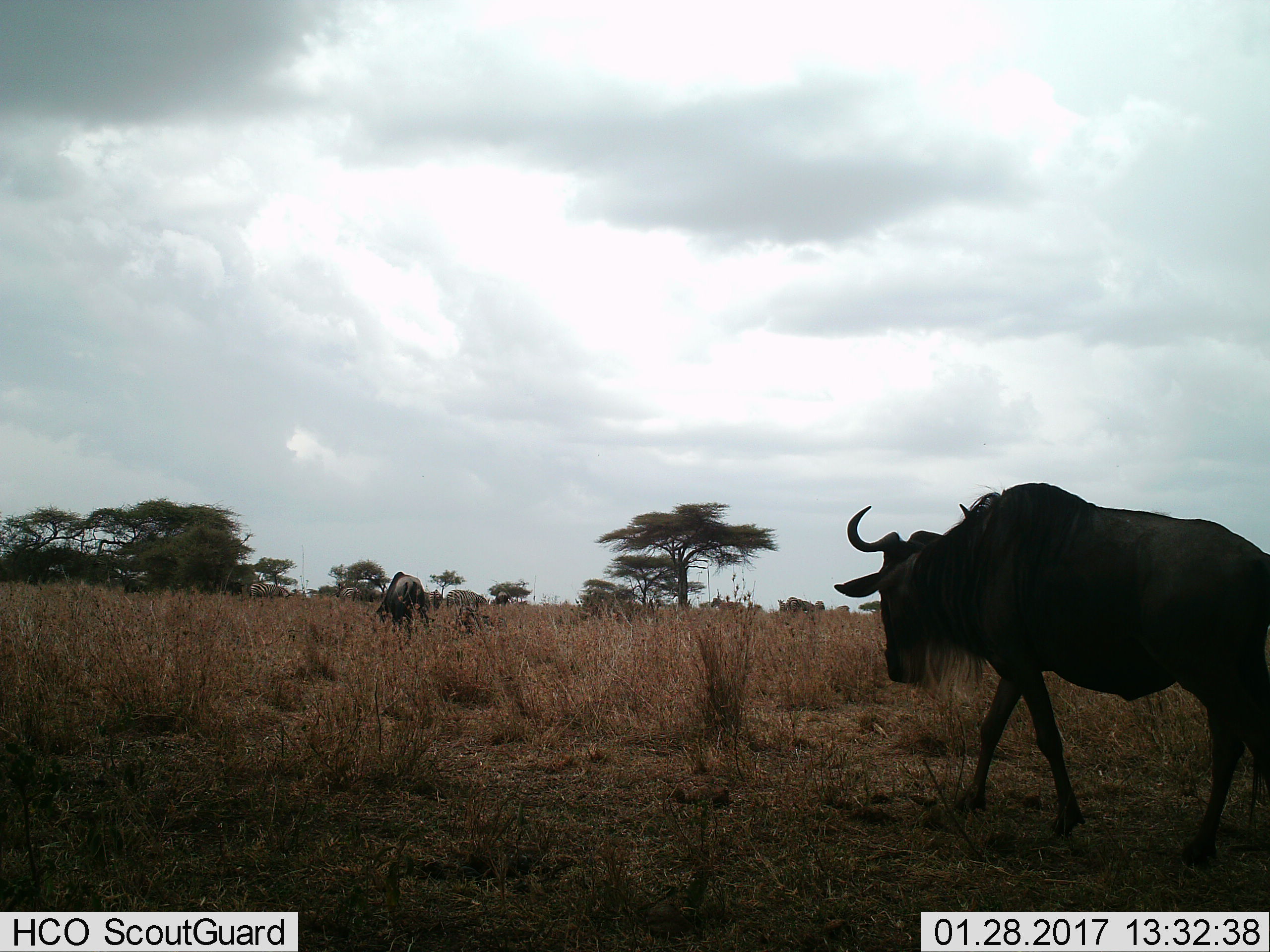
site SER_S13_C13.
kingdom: Animalia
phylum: Chordata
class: Mammalia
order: Artiodactyla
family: Bovidae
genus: Connochaetes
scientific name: Connochaetes taurinus taurinus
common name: blue wildebeest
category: wildebeestblue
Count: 2.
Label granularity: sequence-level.